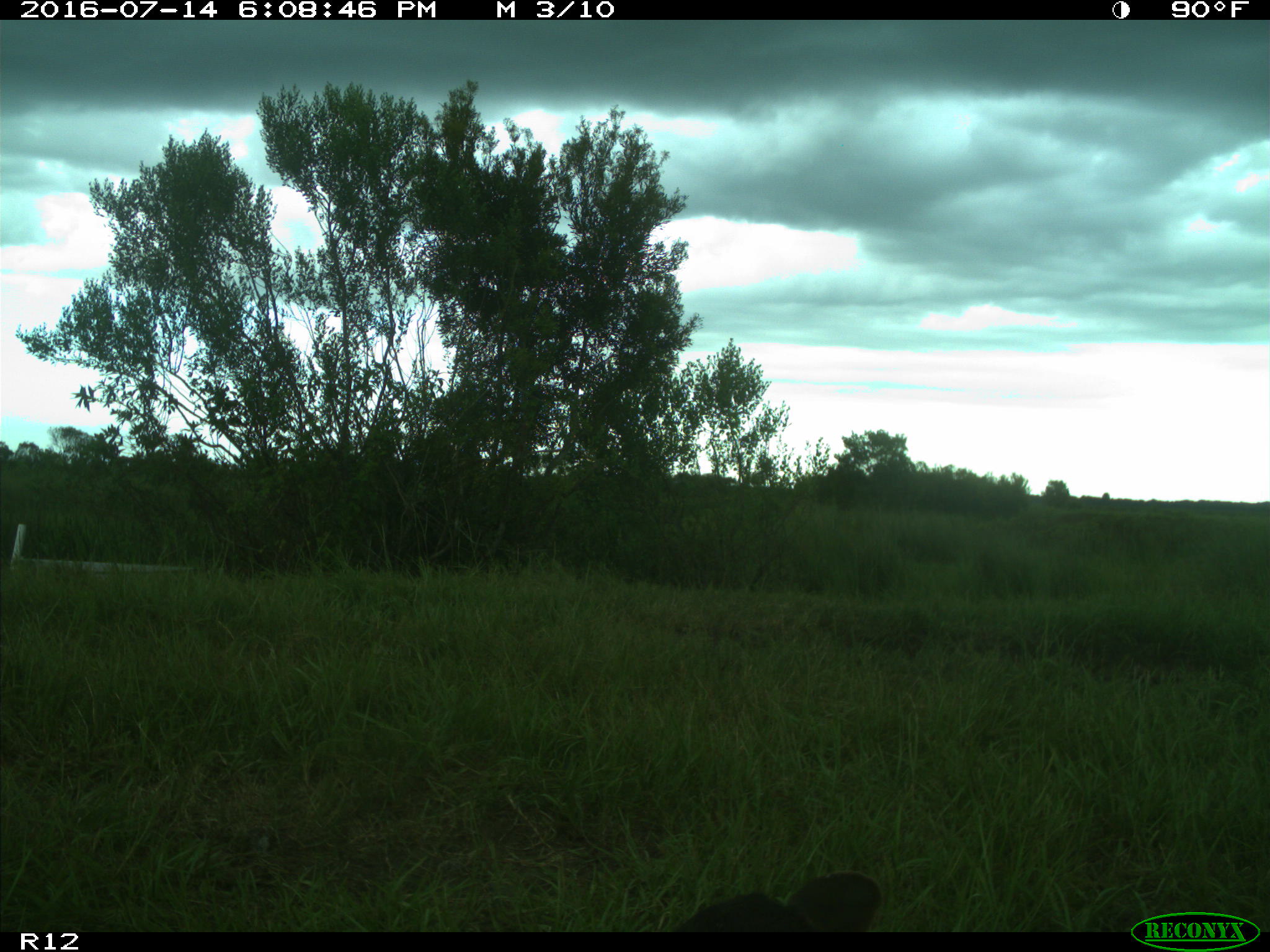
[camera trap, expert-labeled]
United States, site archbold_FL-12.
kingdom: Animalia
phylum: Chordata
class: Mammalia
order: Artiodactyla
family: Bovidae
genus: Bos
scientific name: Bos taurus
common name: domestic cow